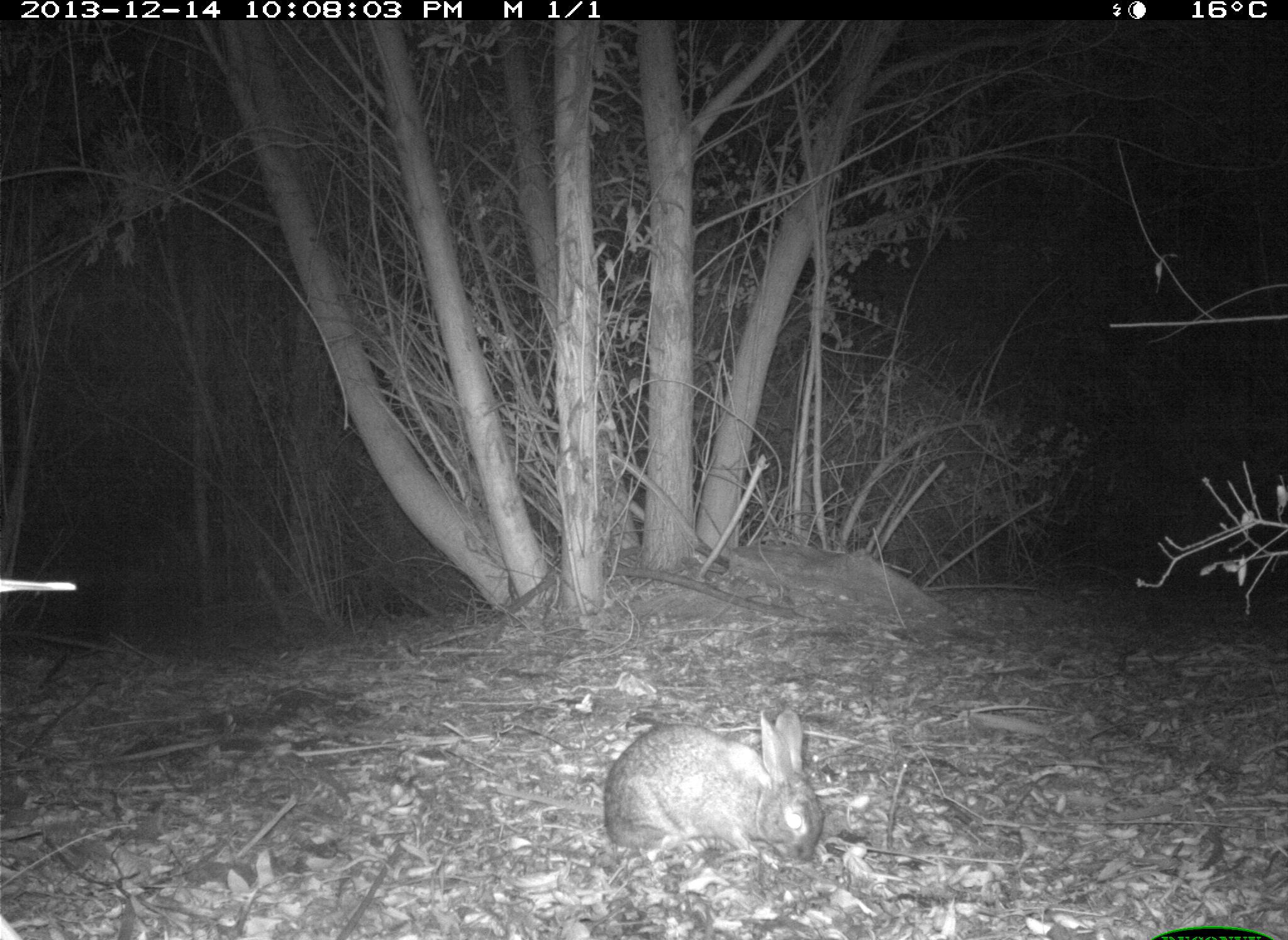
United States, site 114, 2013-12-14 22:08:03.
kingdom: Animalia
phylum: Chordata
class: Mammalia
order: Lagomorpha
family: Leporidae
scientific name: Leporidae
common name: rabbits and hares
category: rabbit